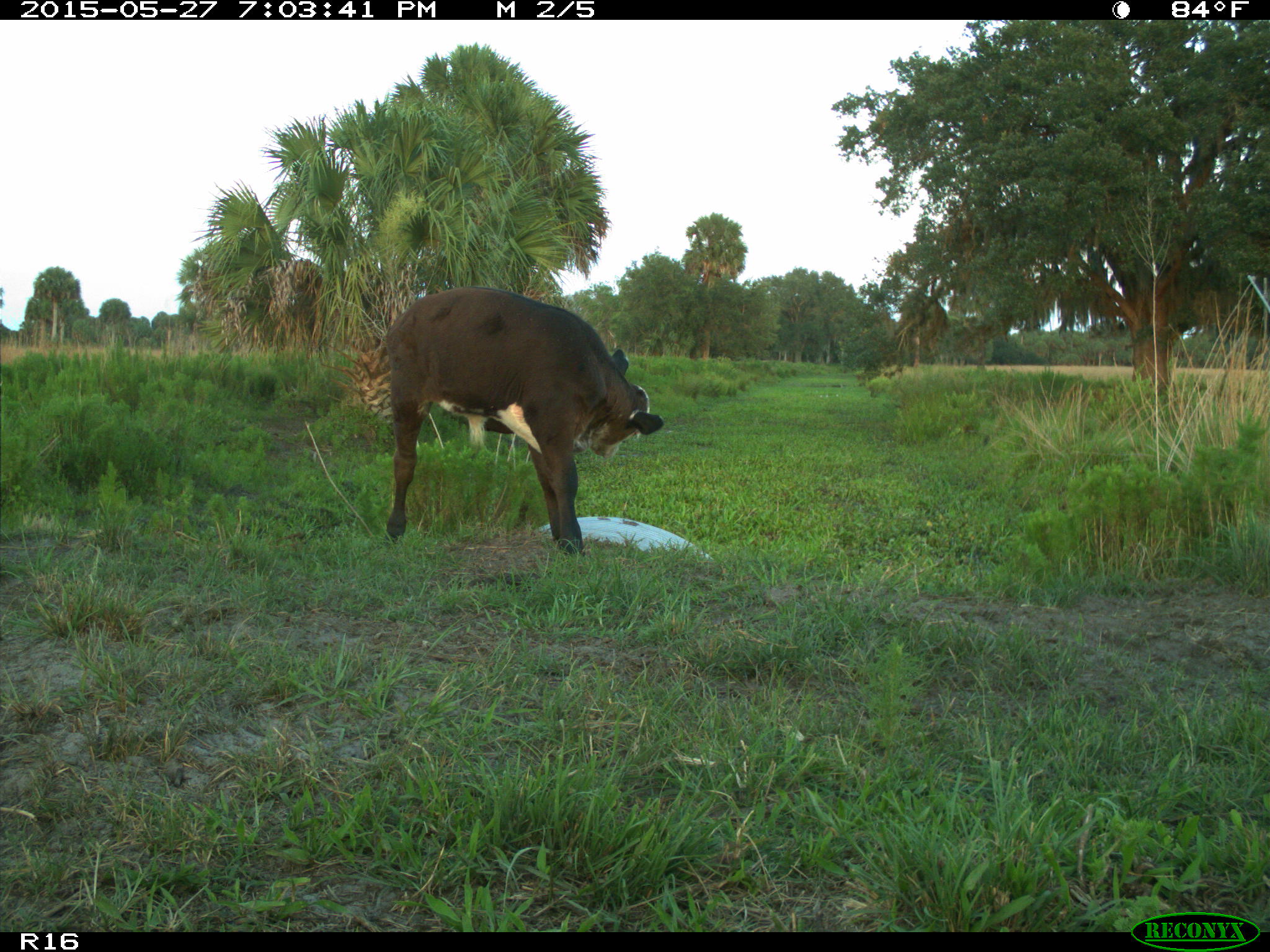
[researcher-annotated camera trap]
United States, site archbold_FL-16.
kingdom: Animalia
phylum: Chordata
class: Mammalia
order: Artiodactyla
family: Bovidae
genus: Bos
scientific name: Bos taurus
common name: domestic cow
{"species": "Bos taurus (domestic cow)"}